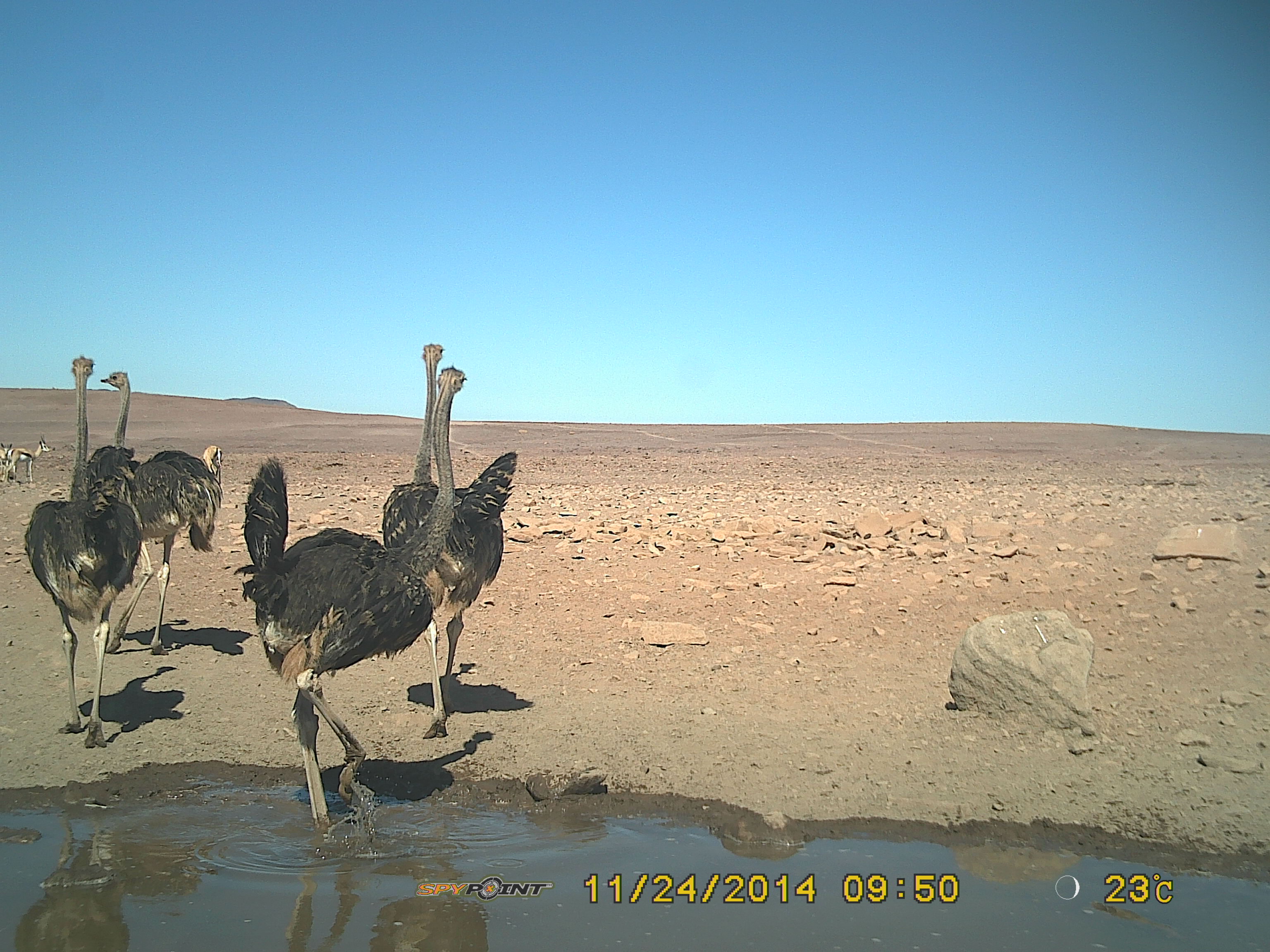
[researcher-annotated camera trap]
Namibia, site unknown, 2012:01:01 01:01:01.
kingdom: Animalia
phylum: Chordata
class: Aves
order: Struthioniformes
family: Struthionidae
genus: Struthio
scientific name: Struthio camelus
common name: common ostrich